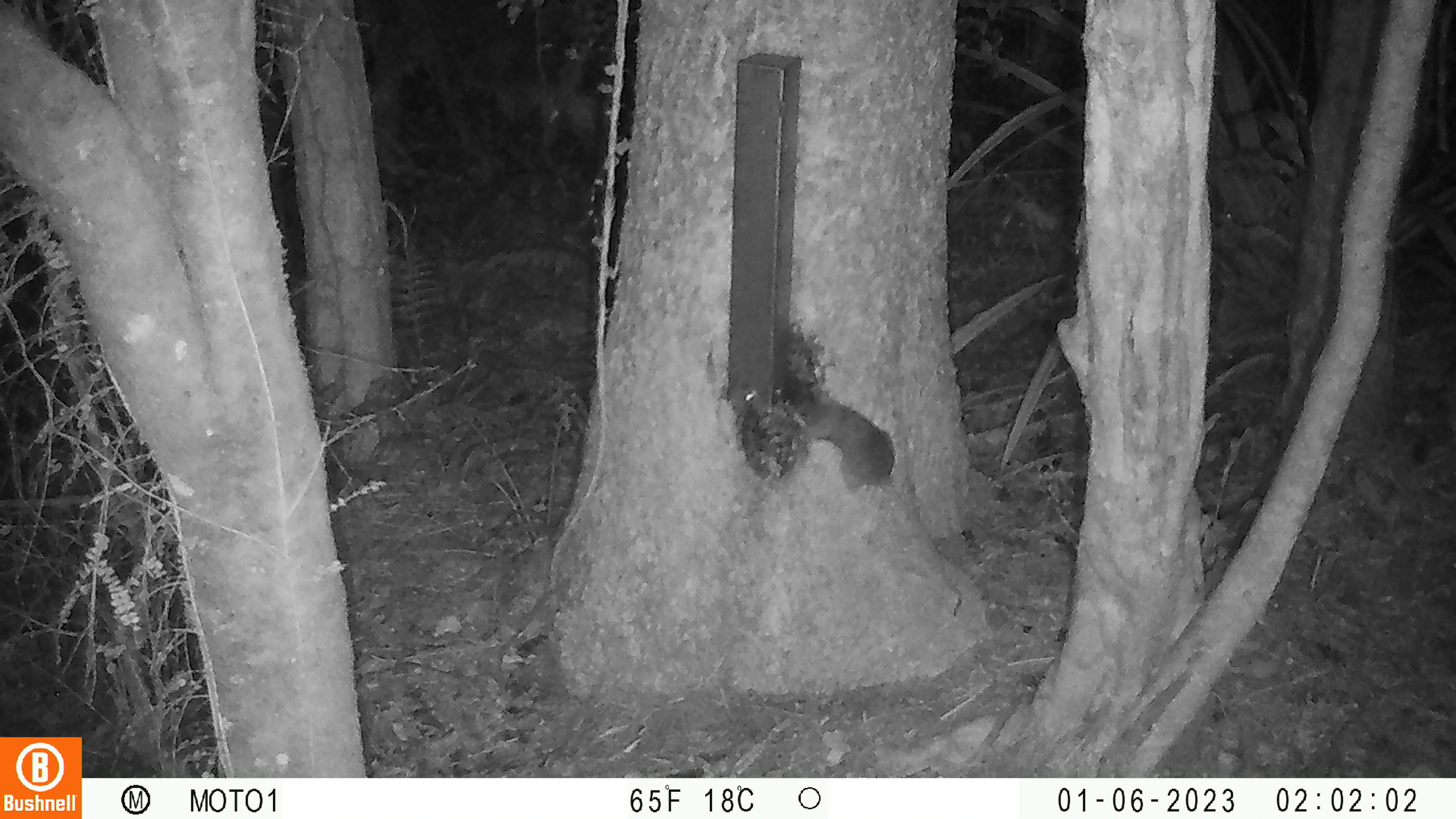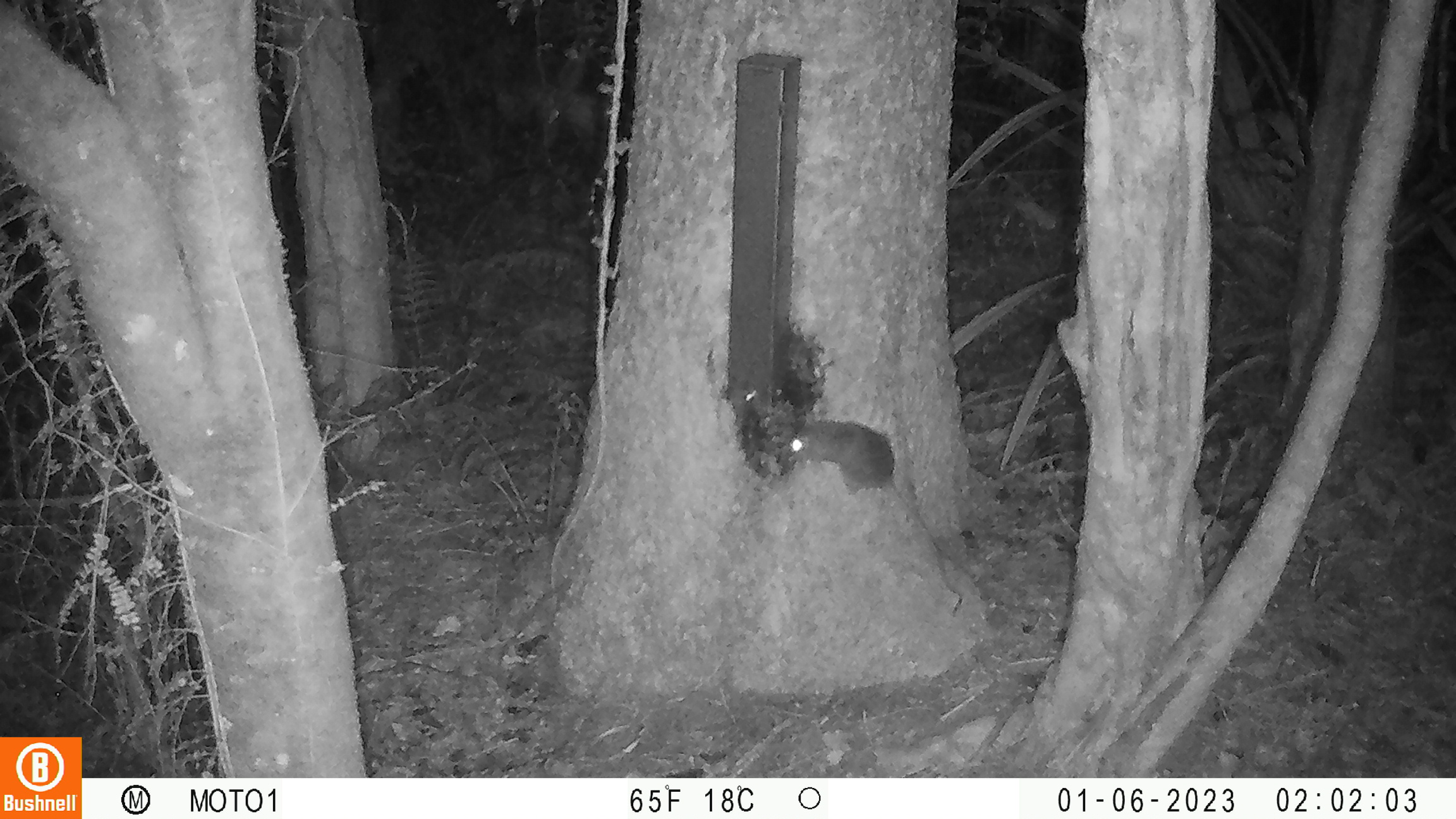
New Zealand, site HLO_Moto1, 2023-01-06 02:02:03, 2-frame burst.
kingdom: Animalia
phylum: Chordata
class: Mammalia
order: Rodentia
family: Muridae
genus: Rattus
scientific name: Rattus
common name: rat